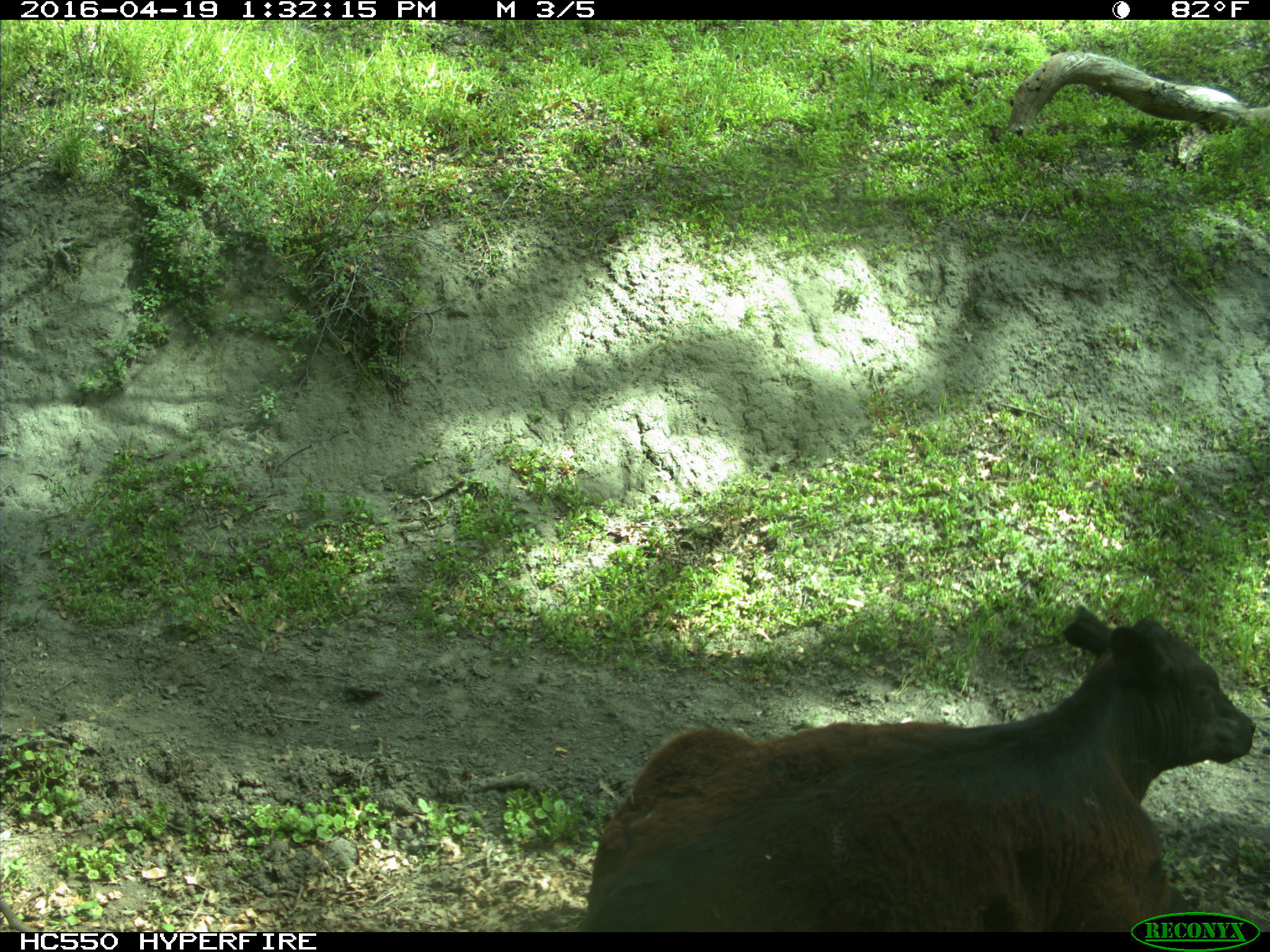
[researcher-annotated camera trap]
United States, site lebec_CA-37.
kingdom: Animalia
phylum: Chordata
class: Mammalia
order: Artiodactyla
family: Bovidae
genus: Bos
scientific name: Bos taurus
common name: domestic cow